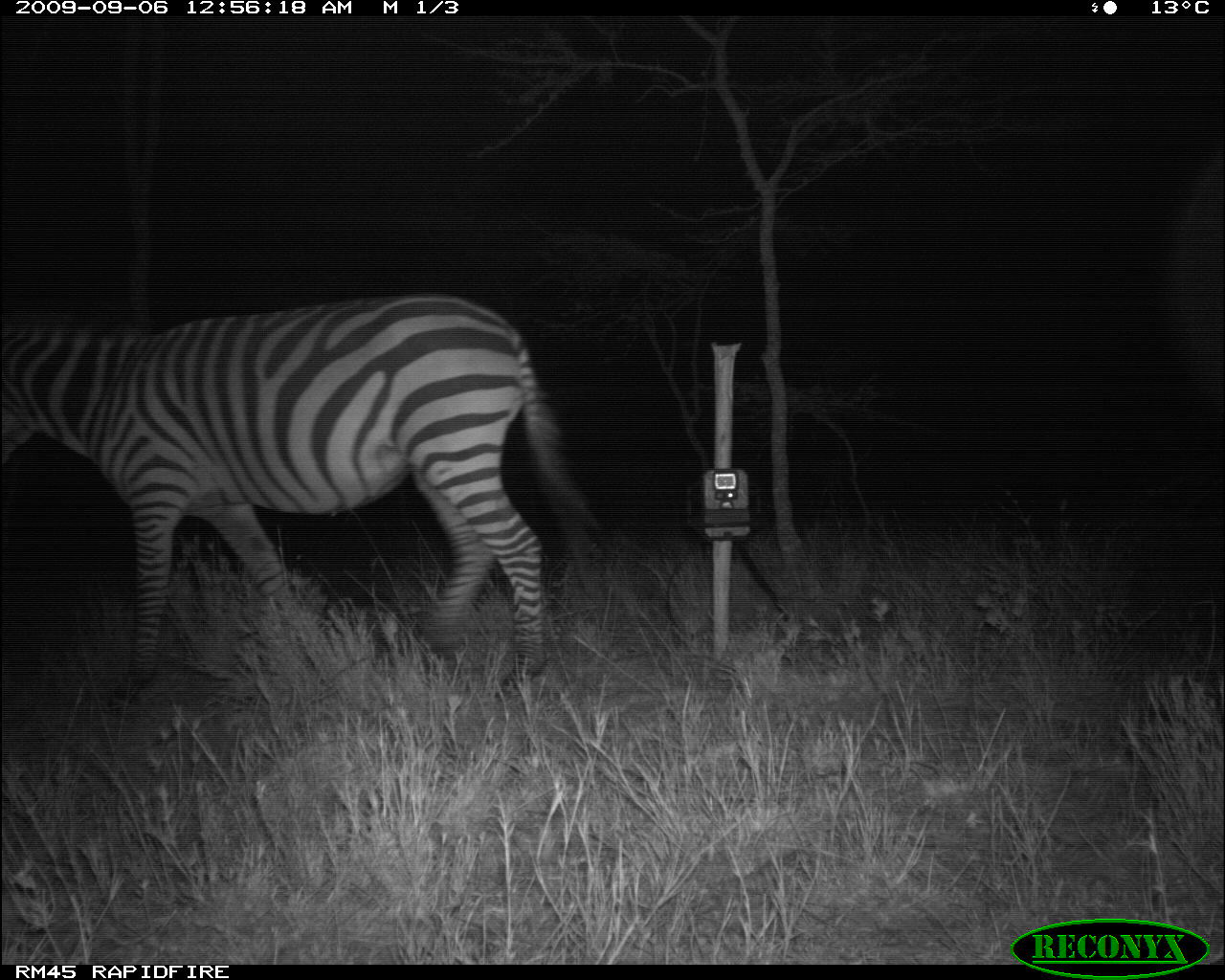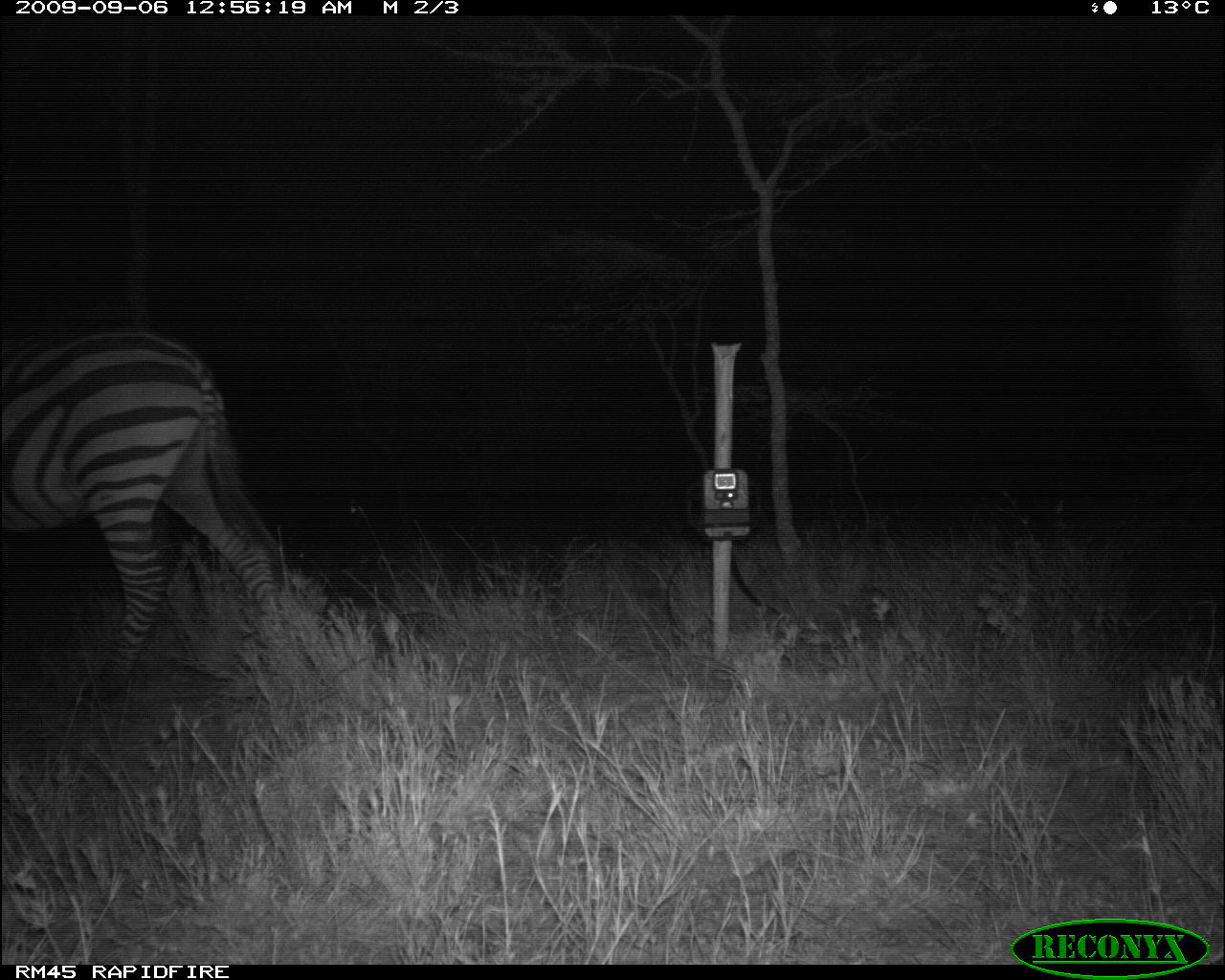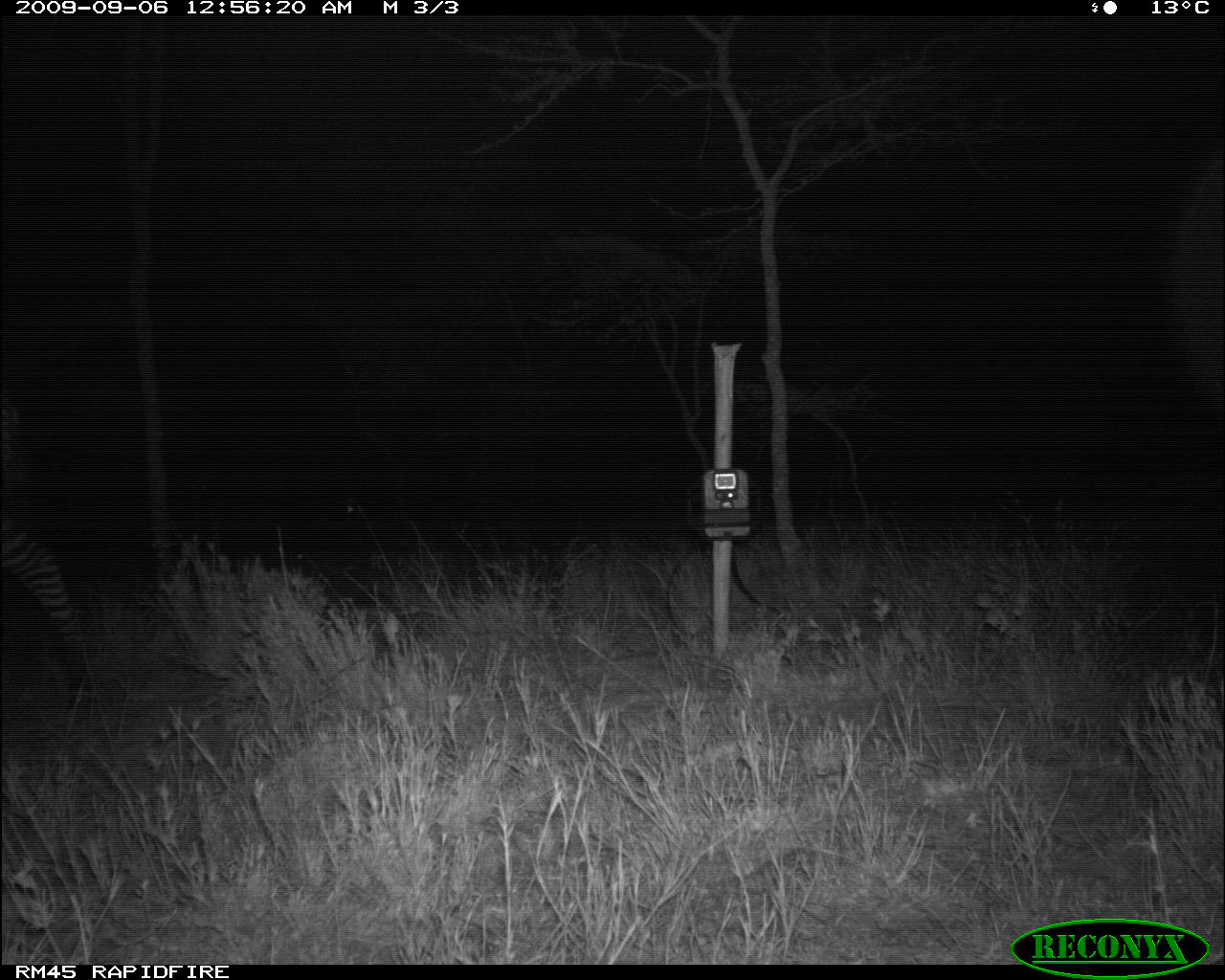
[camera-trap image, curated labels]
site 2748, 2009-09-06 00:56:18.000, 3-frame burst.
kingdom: Animalia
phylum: Chordata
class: Mammalia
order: Perissodactyla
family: Equidae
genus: Equus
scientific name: Equus quagga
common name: plains zebra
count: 1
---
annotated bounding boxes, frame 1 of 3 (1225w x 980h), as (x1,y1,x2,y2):
equus quagga: (2,293,564,702)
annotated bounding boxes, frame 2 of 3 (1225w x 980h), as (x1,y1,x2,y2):
equus quagga: (4,328,289,707)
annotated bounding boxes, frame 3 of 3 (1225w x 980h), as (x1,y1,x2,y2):
equus quagga: (1,397,91,686)